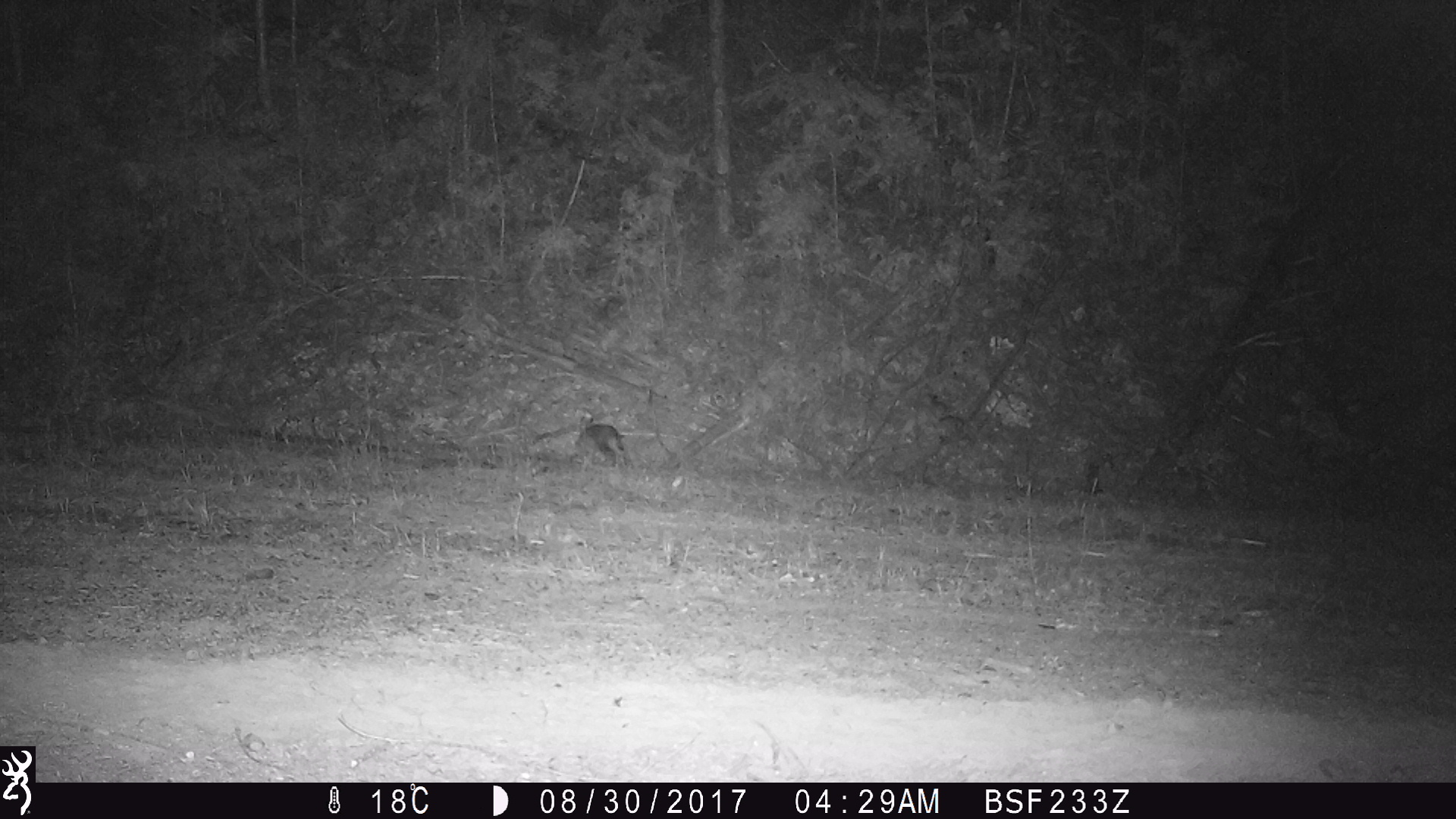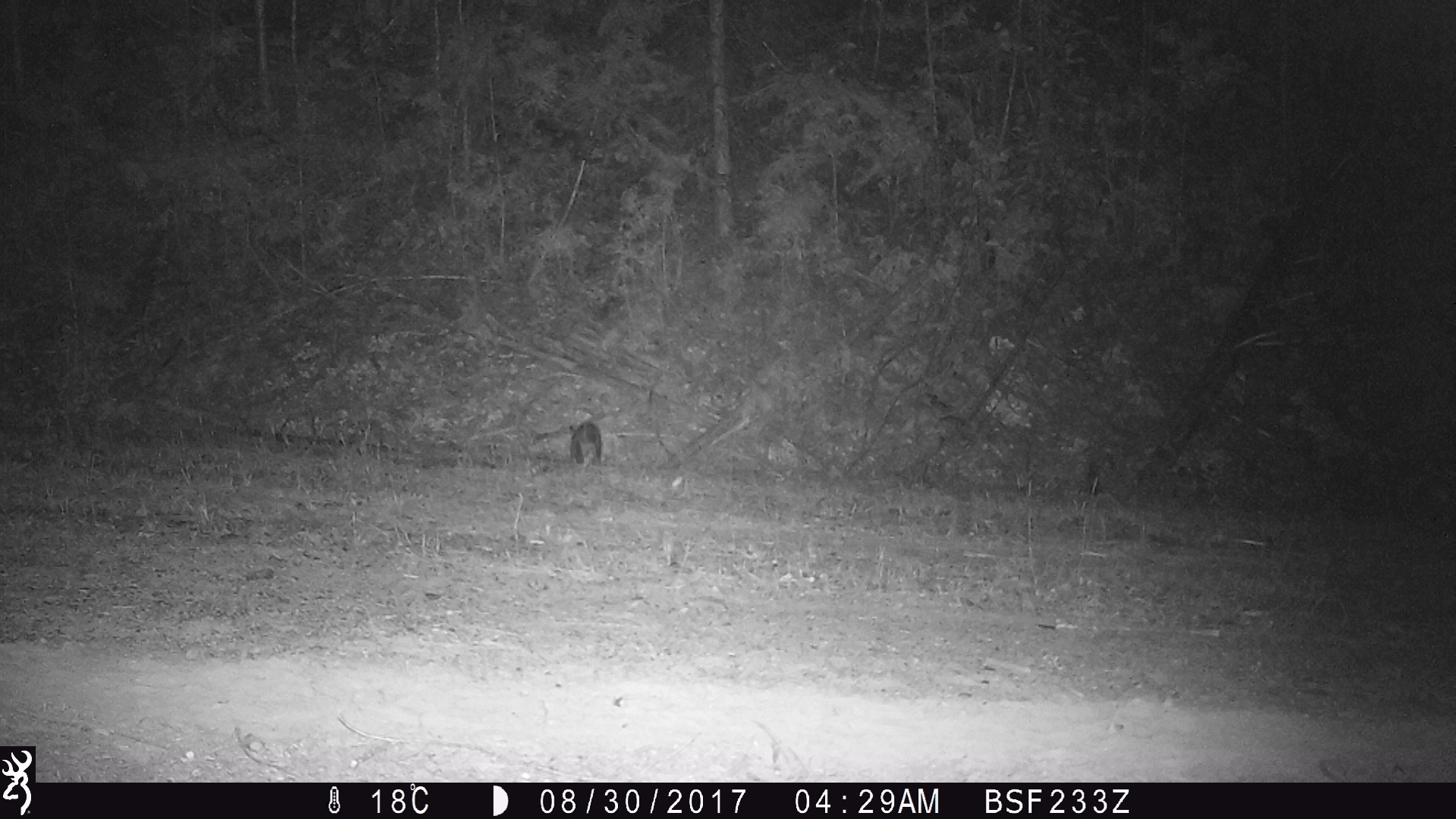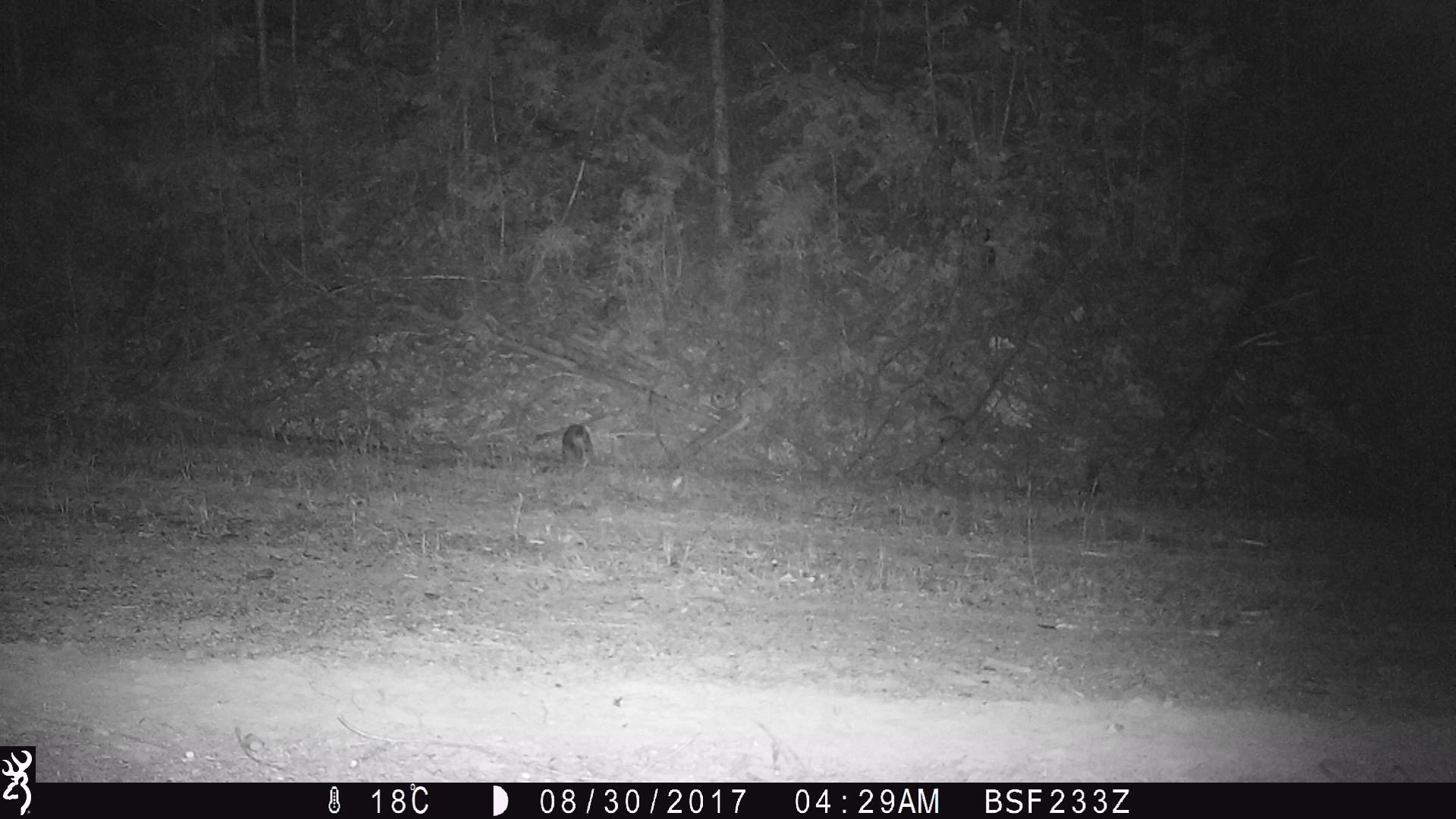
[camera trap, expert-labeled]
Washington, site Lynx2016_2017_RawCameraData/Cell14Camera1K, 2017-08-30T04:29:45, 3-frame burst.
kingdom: Animalia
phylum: Chordata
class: Mammalia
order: Lagomorpha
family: Leporidae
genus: Lepus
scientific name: Lepus americanus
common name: snowshoe hare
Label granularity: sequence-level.